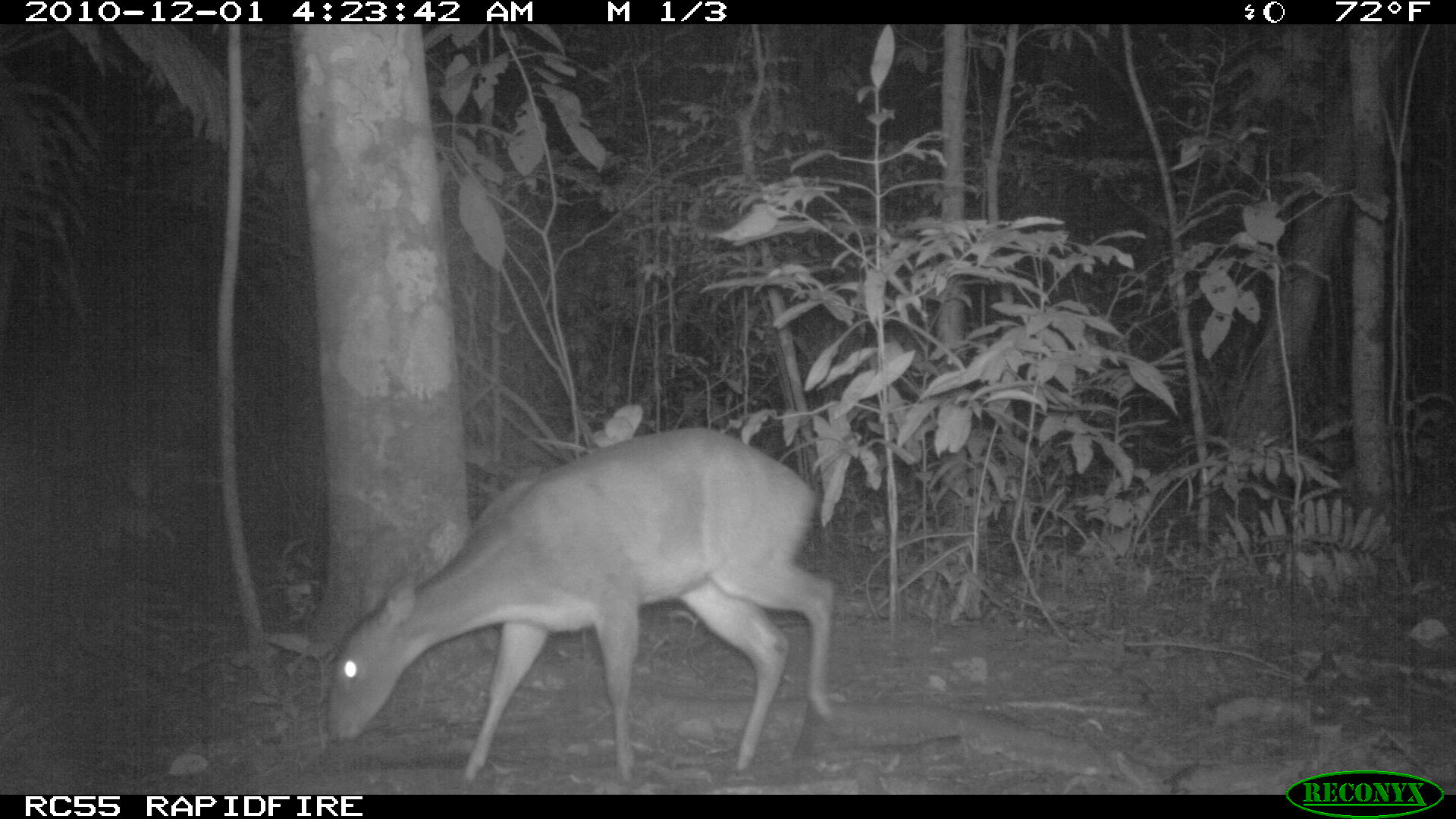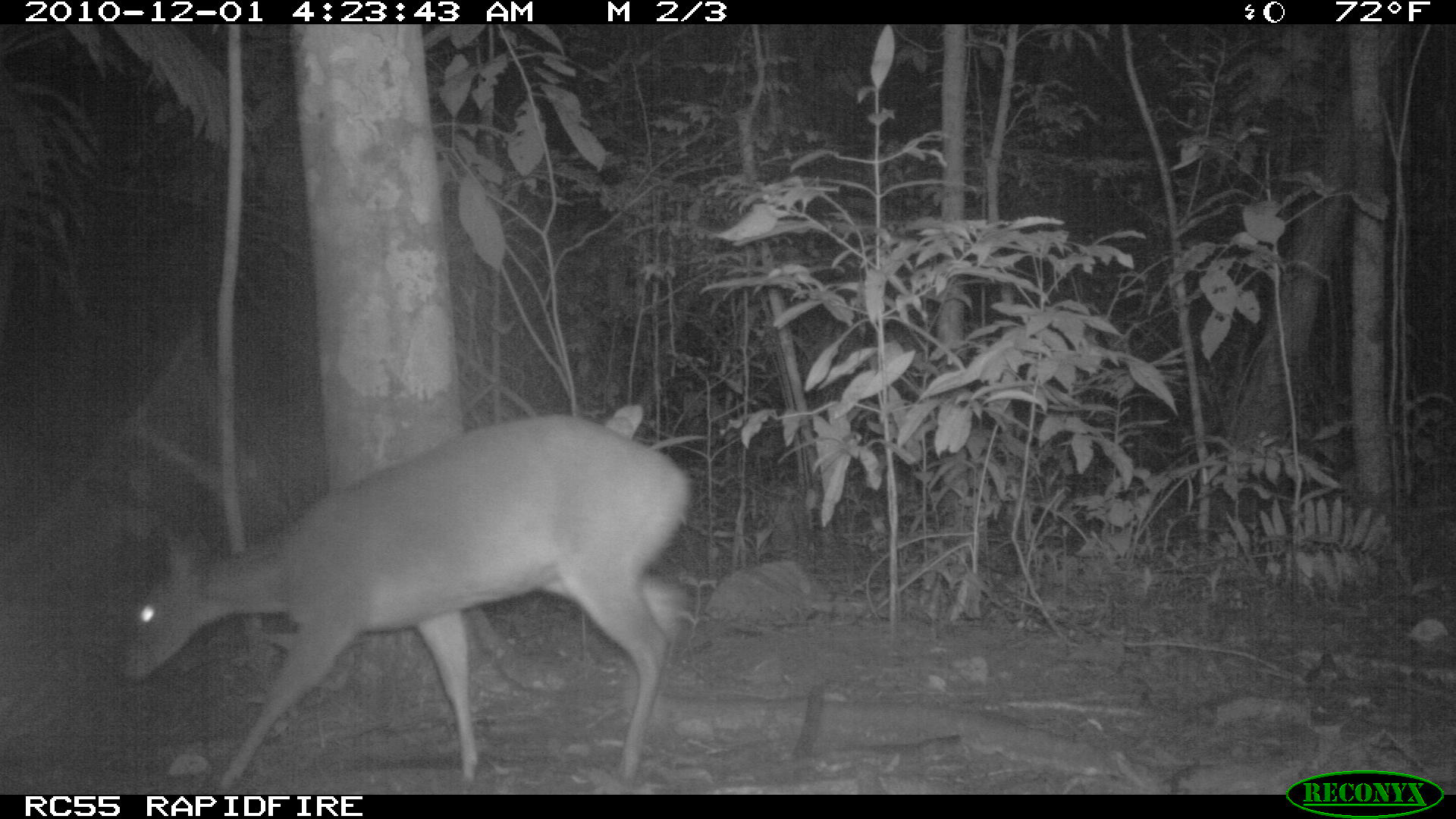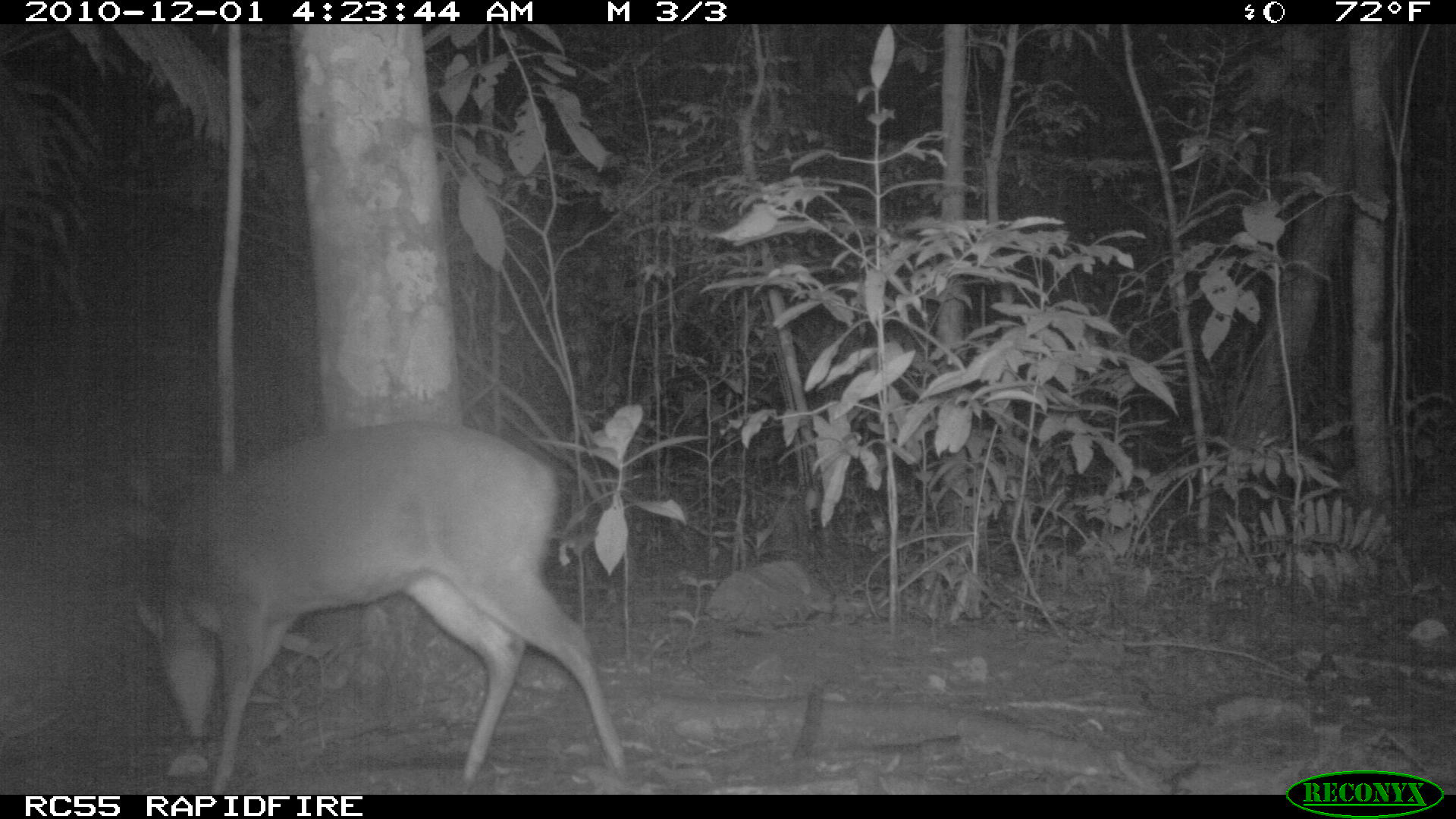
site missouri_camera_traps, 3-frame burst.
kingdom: Animalia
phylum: Chordata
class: Mammalia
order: Artiodactyla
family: Cervidae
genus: Mazama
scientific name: Mazama americana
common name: red brocket deer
Red brocket deer (Mazama americana). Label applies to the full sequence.